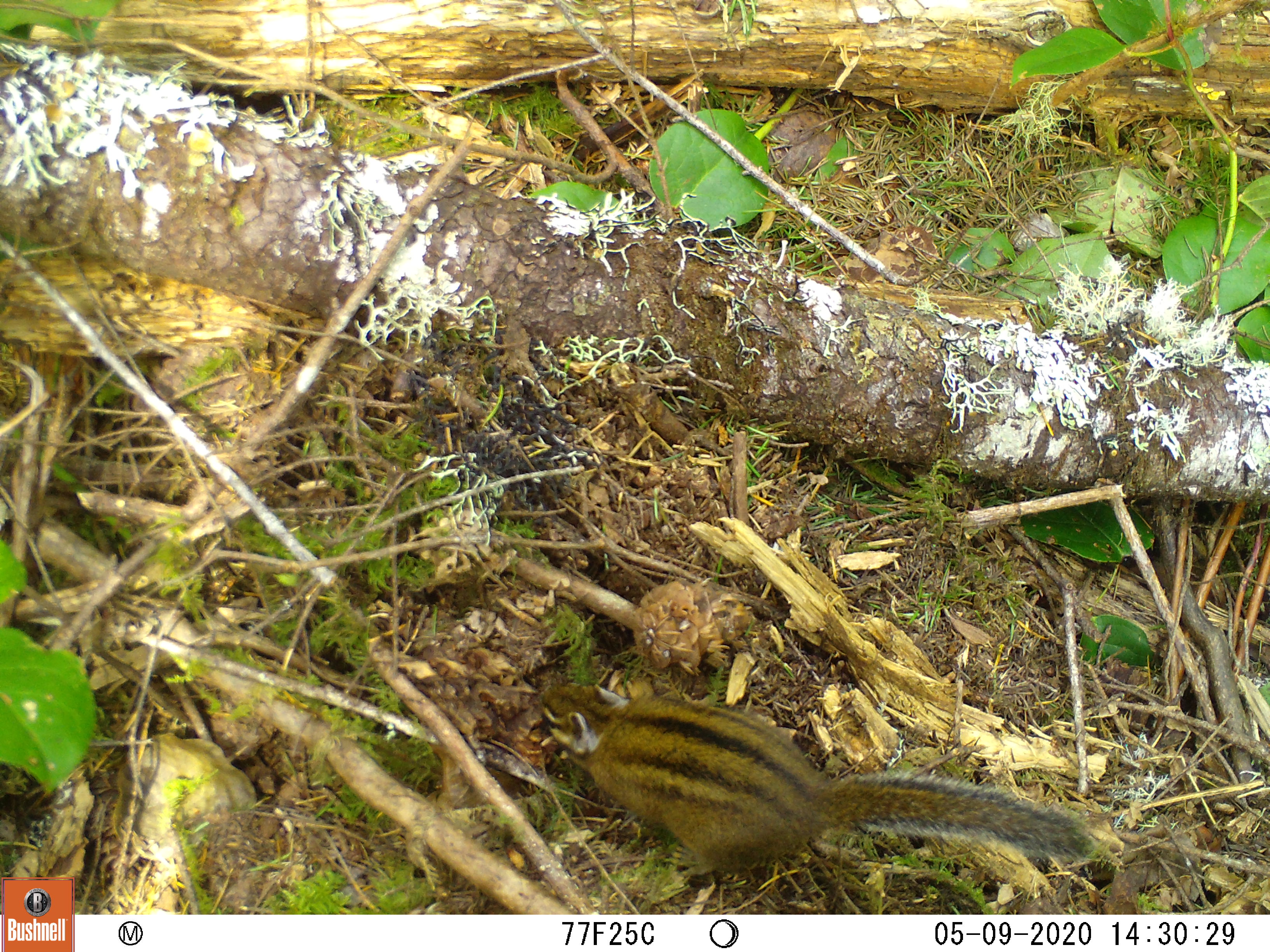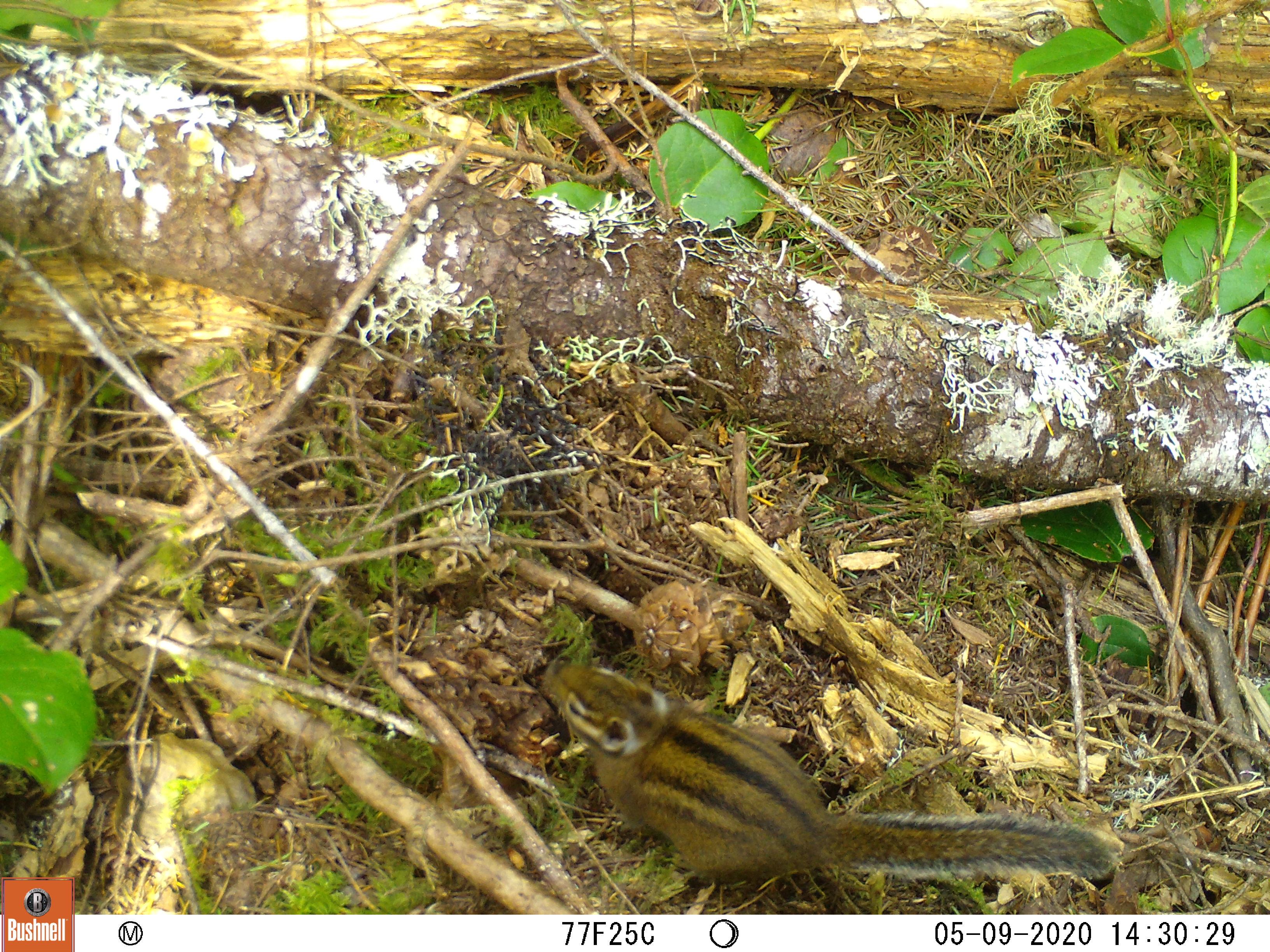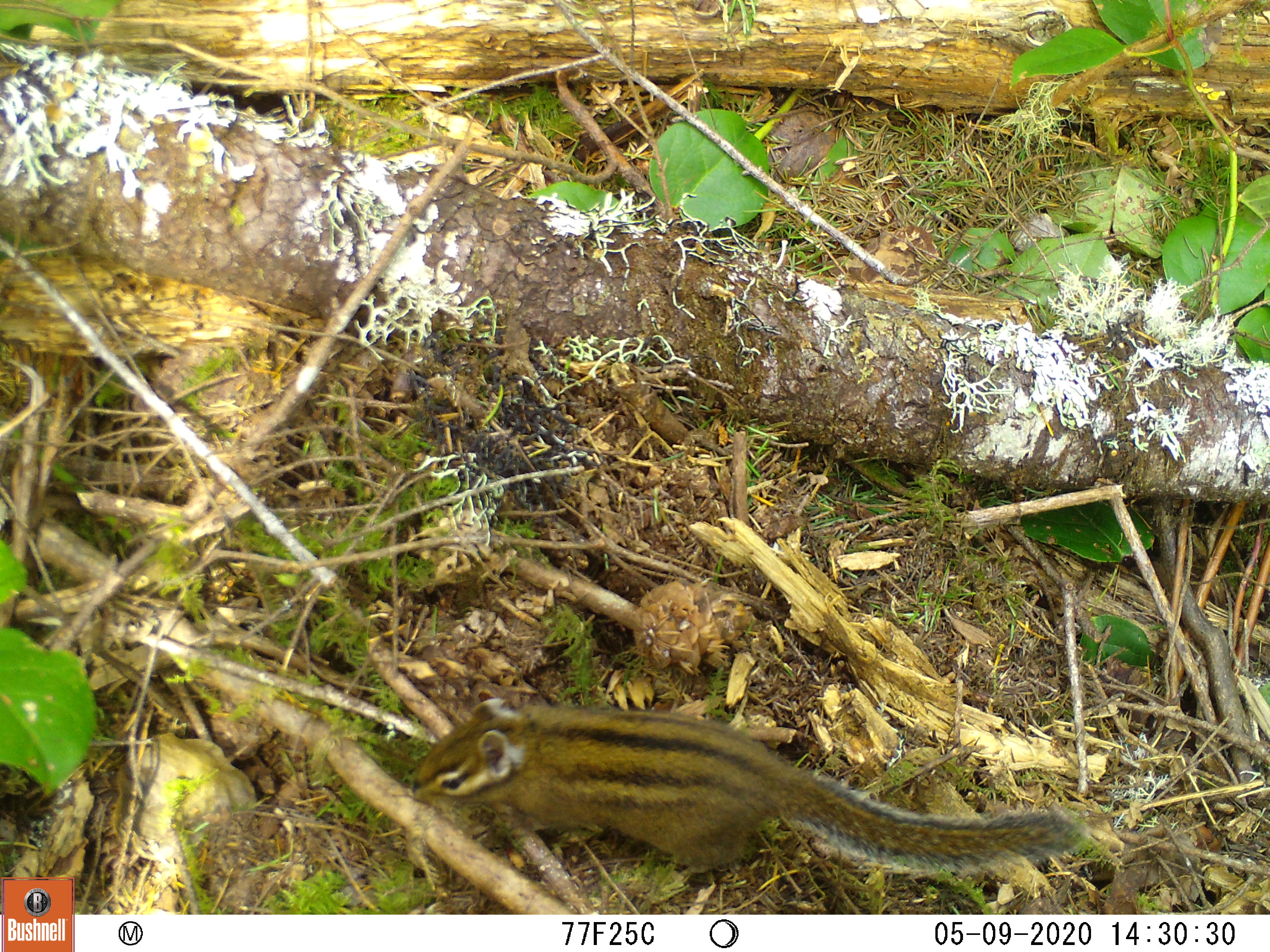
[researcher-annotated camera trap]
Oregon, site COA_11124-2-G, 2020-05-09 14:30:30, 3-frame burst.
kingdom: Animalia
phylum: Chordata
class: Mammalia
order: Rodentia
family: Sciuridae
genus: Neotamias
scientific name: Neotamias townsendii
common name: townsend's chipmunk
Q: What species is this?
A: Townsend's chipmunk (Neotamias townsendii).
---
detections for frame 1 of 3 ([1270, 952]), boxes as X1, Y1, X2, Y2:
townsend's chipmunk: 530, 668, 1101, 895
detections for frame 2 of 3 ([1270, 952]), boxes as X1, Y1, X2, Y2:
townsend's chipmunk: 532, 644, 1129, 900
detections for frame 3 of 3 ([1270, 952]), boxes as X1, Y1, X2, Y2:
townsend's chipmunk: 380, 679, 1092, 898